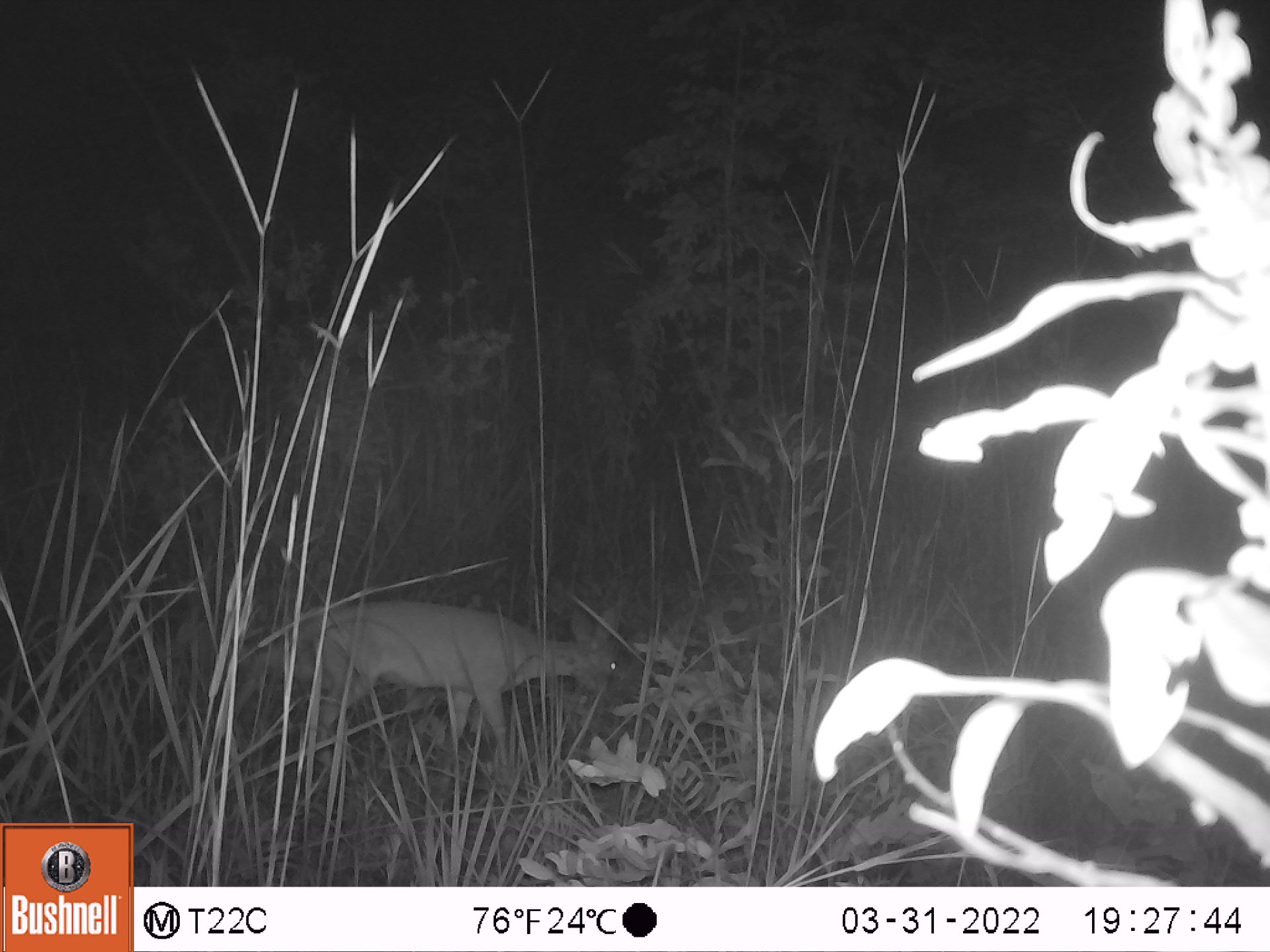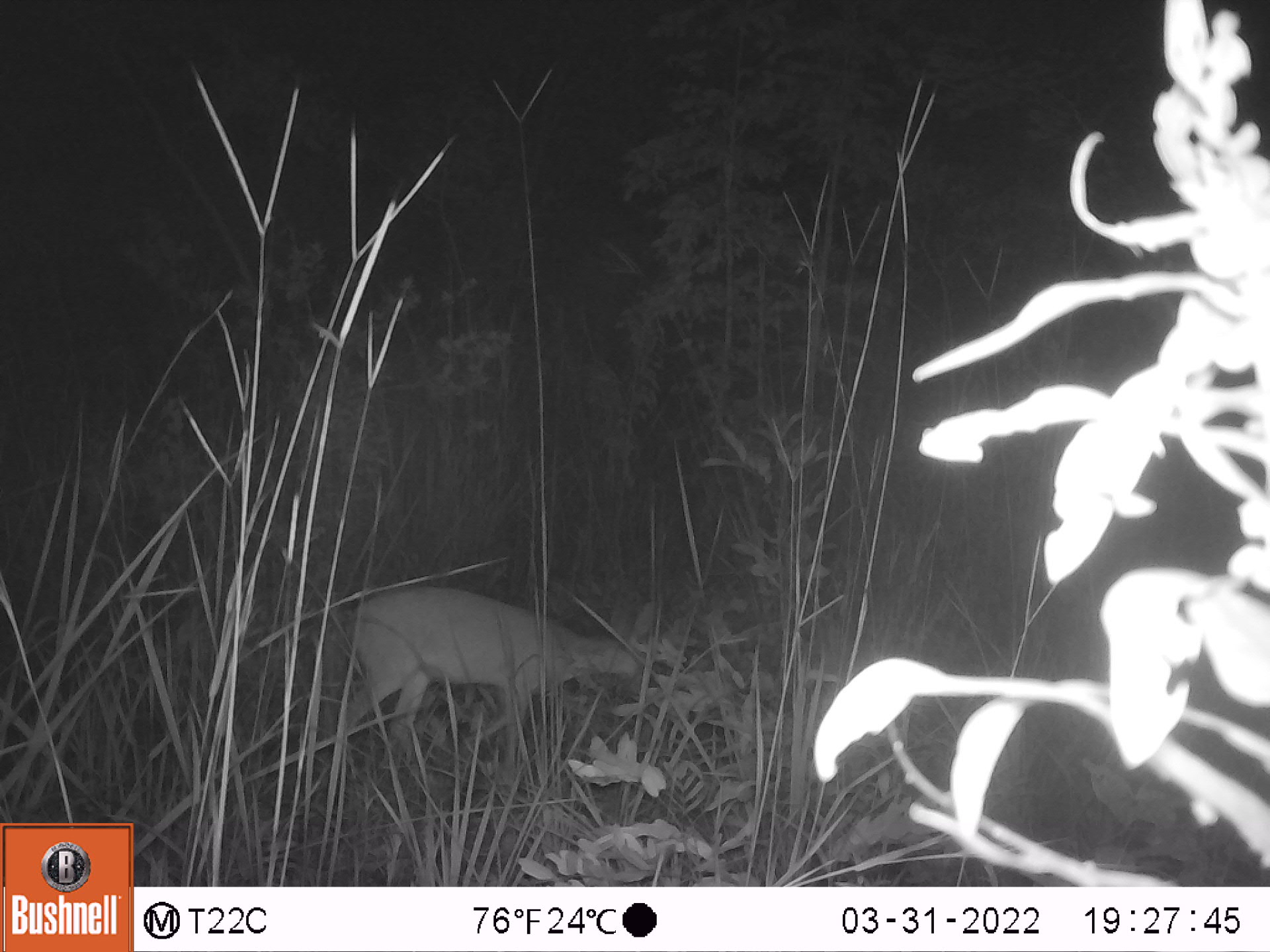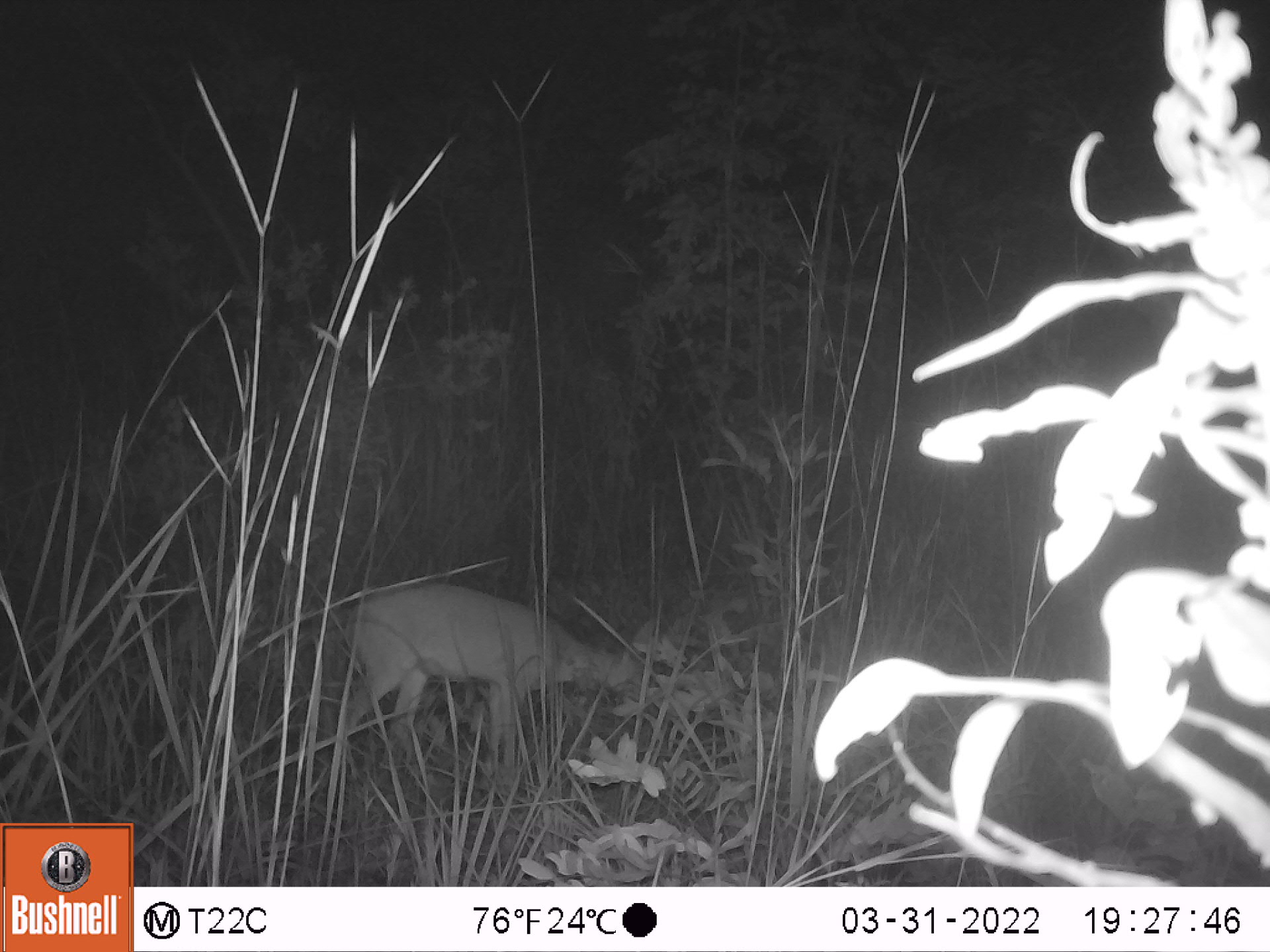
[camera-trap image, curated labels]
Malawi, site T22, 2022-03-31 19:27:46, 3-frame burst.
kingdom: Animalia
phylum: Chordata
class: Mammalia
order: Artiodactyla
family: Bovidae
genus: Sylvicapra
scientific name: Sylvicapra grimmia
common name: common duiker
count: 1